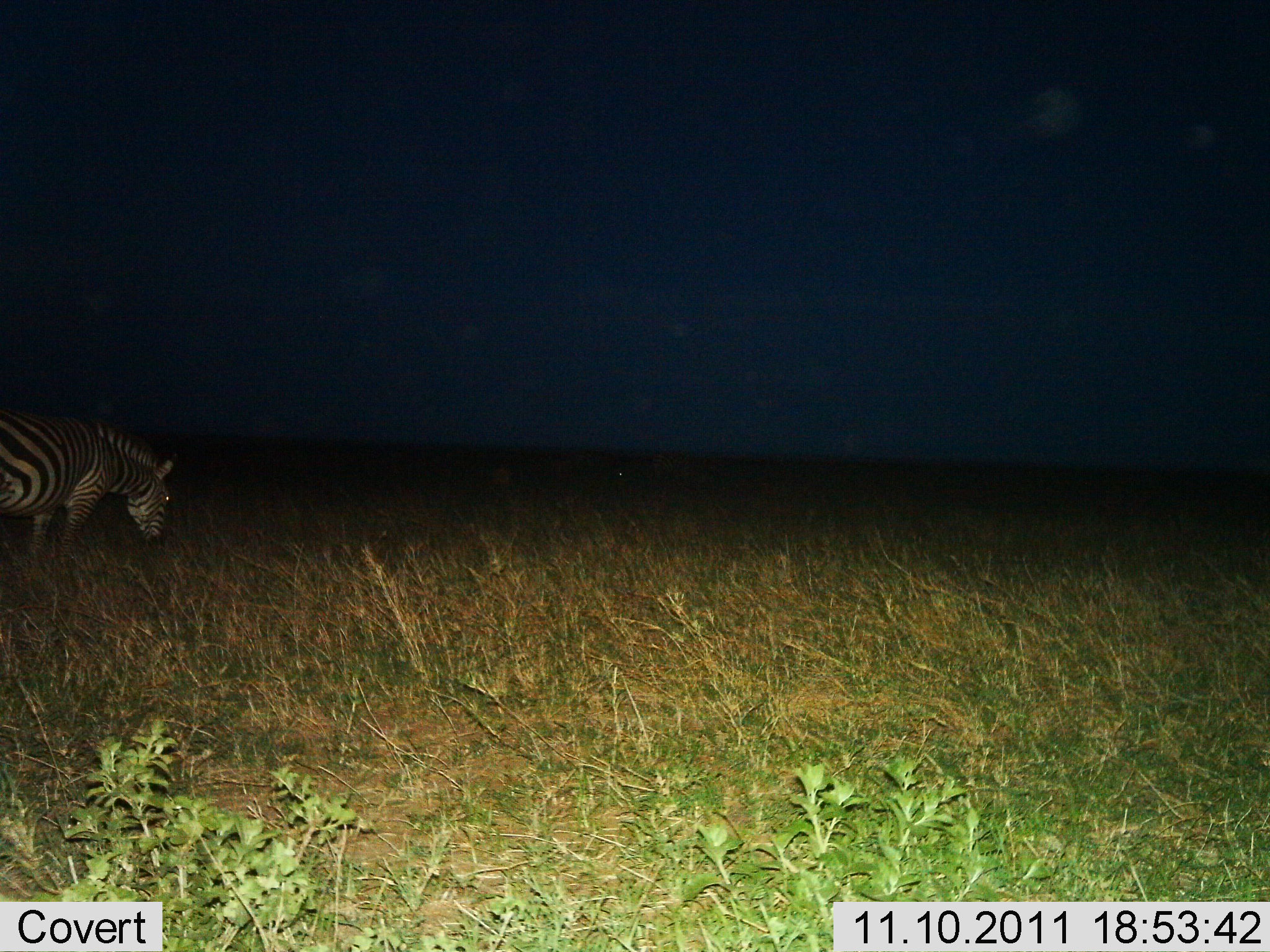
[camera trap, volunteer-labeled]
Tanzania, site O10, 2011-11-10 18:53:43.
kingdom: Animalia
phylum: Chordata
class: Mammalia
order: Perissodactyla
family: Equidae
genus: Equus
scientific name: Equus quagga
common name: plains zebra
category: zebra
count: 1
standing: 50%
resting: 0%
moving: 8%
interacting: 0%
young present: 0%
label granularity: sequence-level